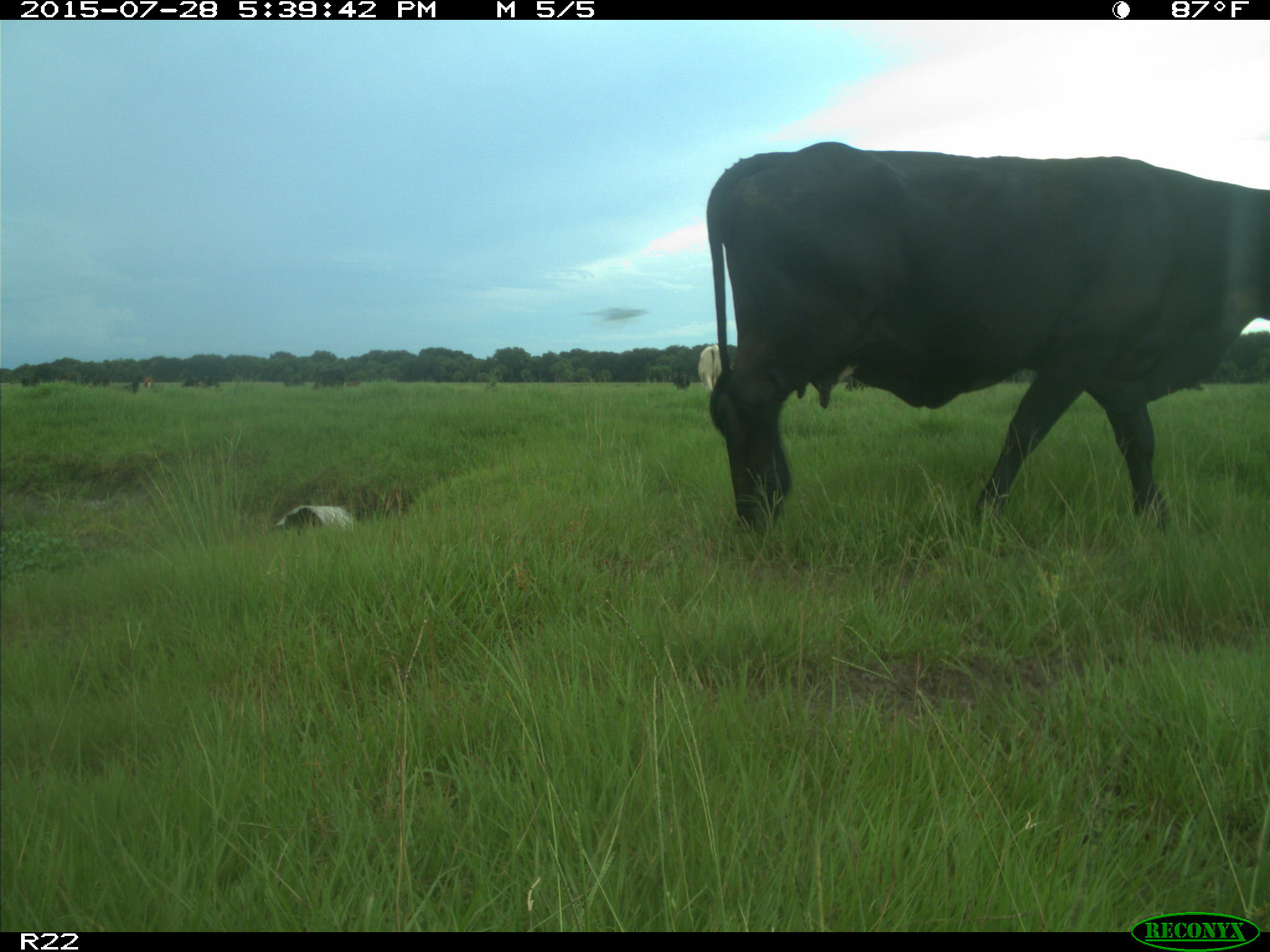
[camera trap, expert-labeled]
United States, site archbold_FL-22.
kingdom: Animalia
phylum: Chordata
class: Mammalia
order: Artiodactyla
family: Bovidae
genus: Bos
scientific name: Bos taurus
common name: domestic cow